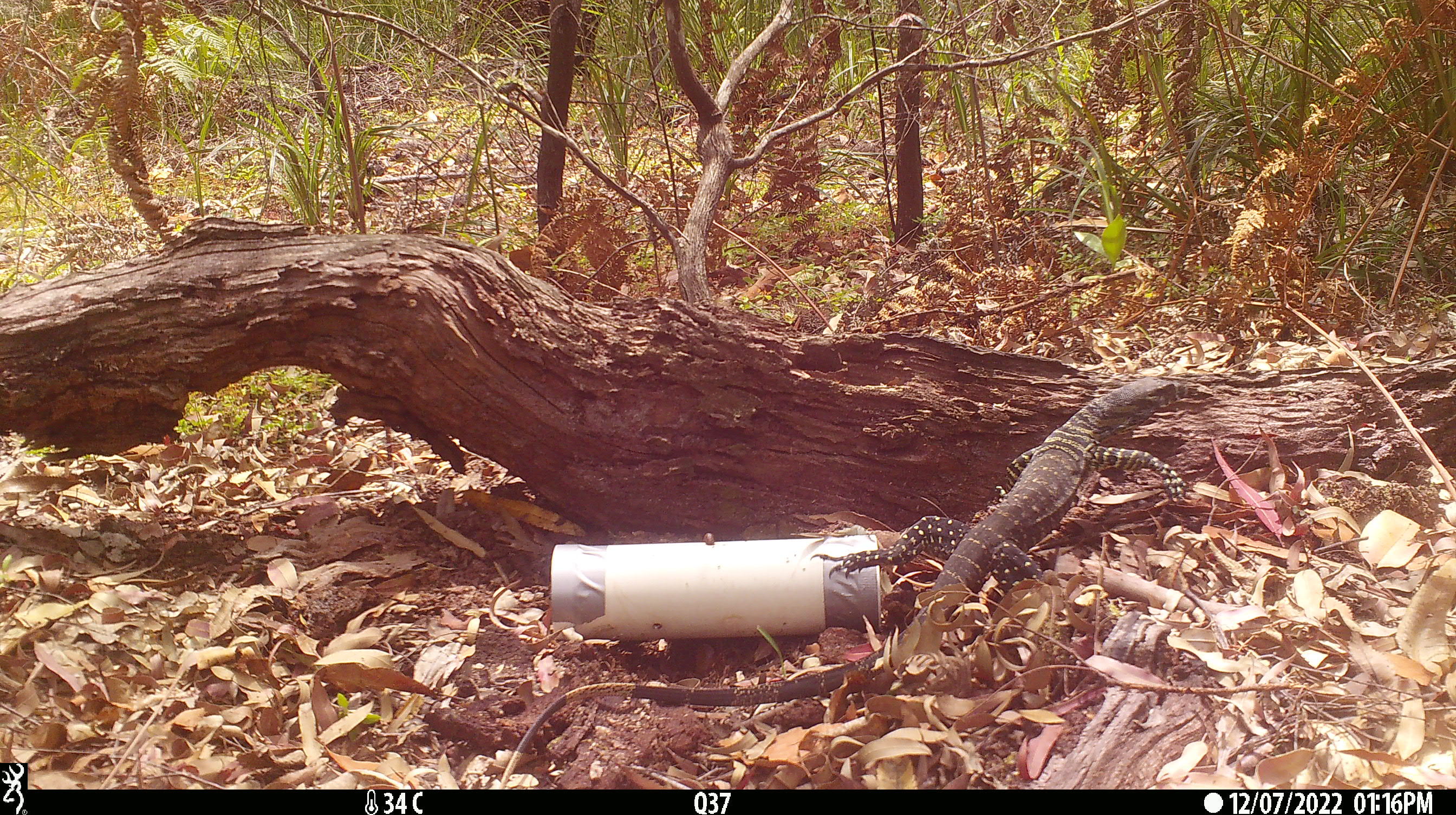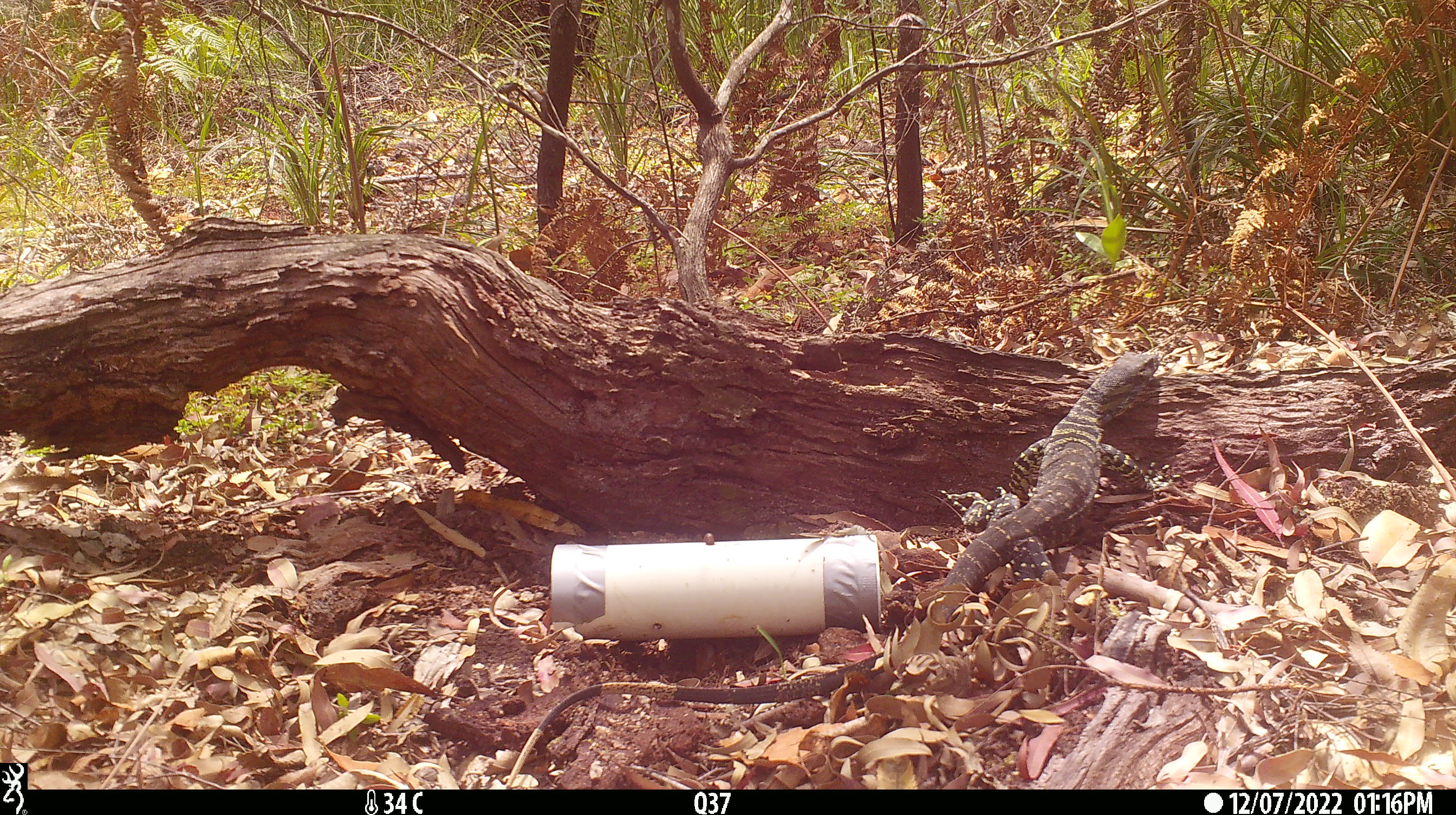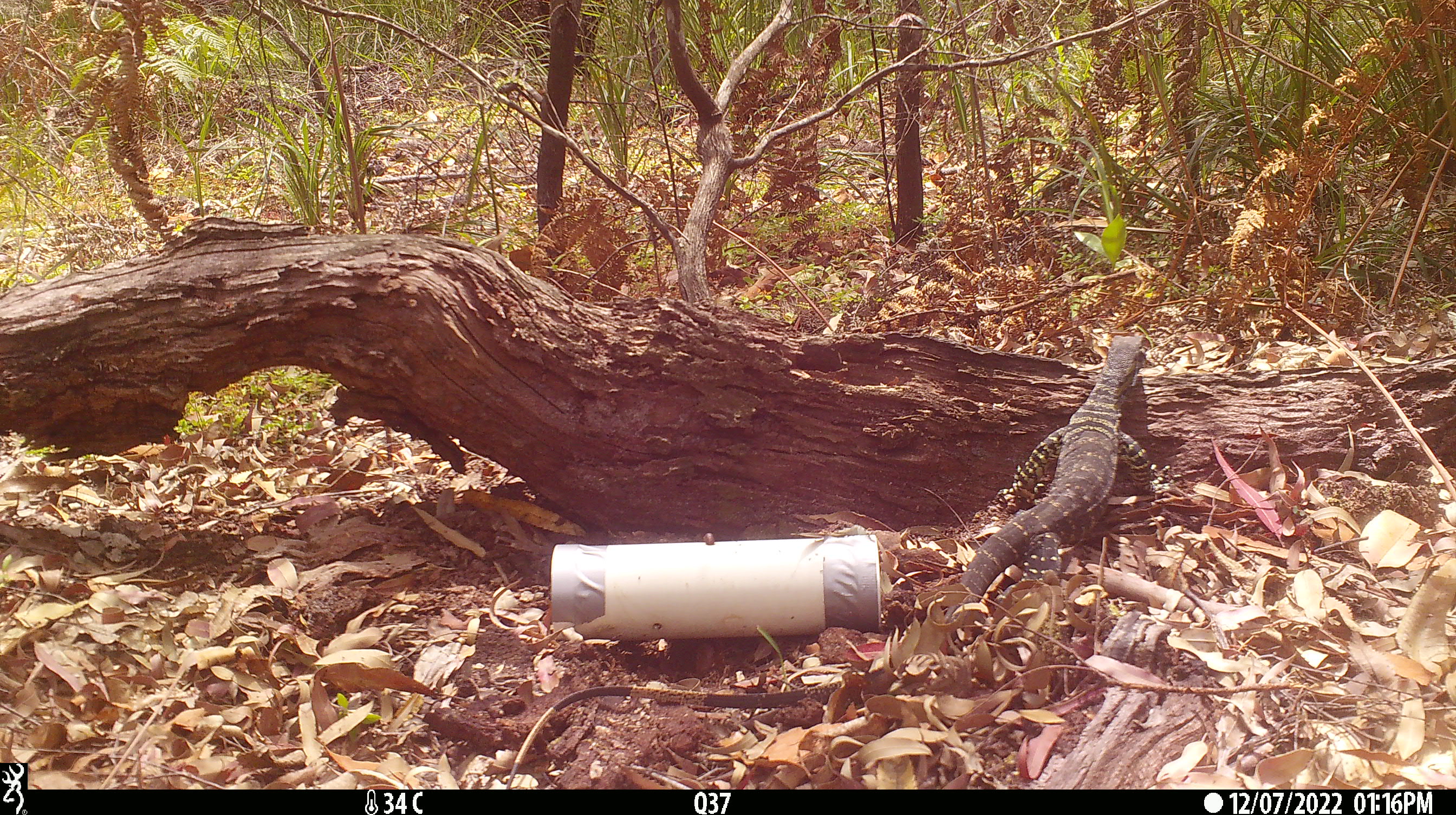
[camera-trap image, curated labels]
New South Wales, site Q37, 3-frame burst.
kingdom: Animalia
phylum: Chordata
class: Reptilia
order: Squamata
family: Varanidae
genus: Varanus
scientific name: Varanus varius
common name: lace monitor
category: goanna